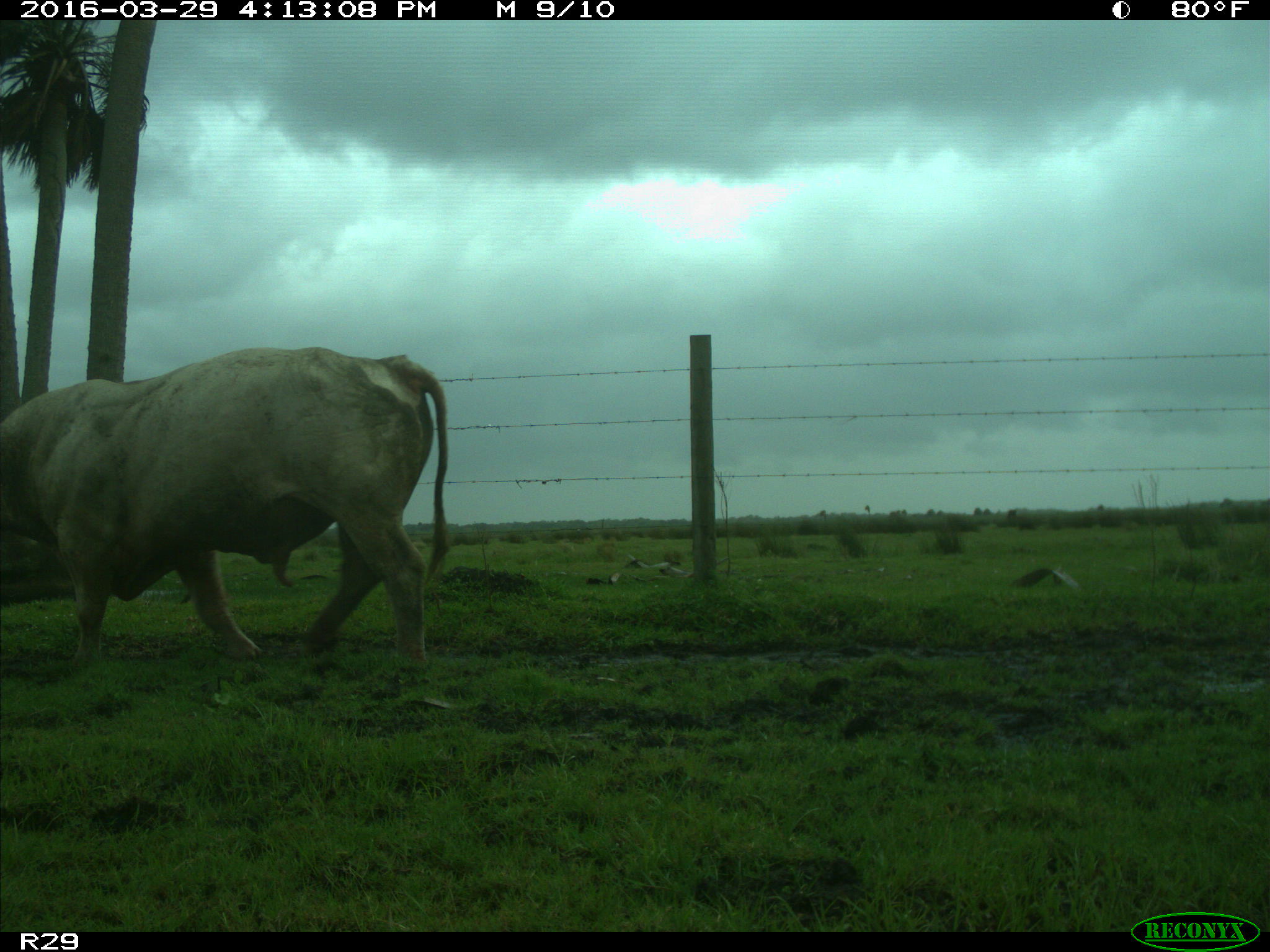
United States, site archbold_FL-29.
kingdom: Animalia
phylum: Chordata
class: Mammalia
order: Artiodactyla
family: Bovidae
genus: Bos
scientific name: Bos taurus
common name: domestic cow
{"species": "Bos taurus (domestic cow)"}